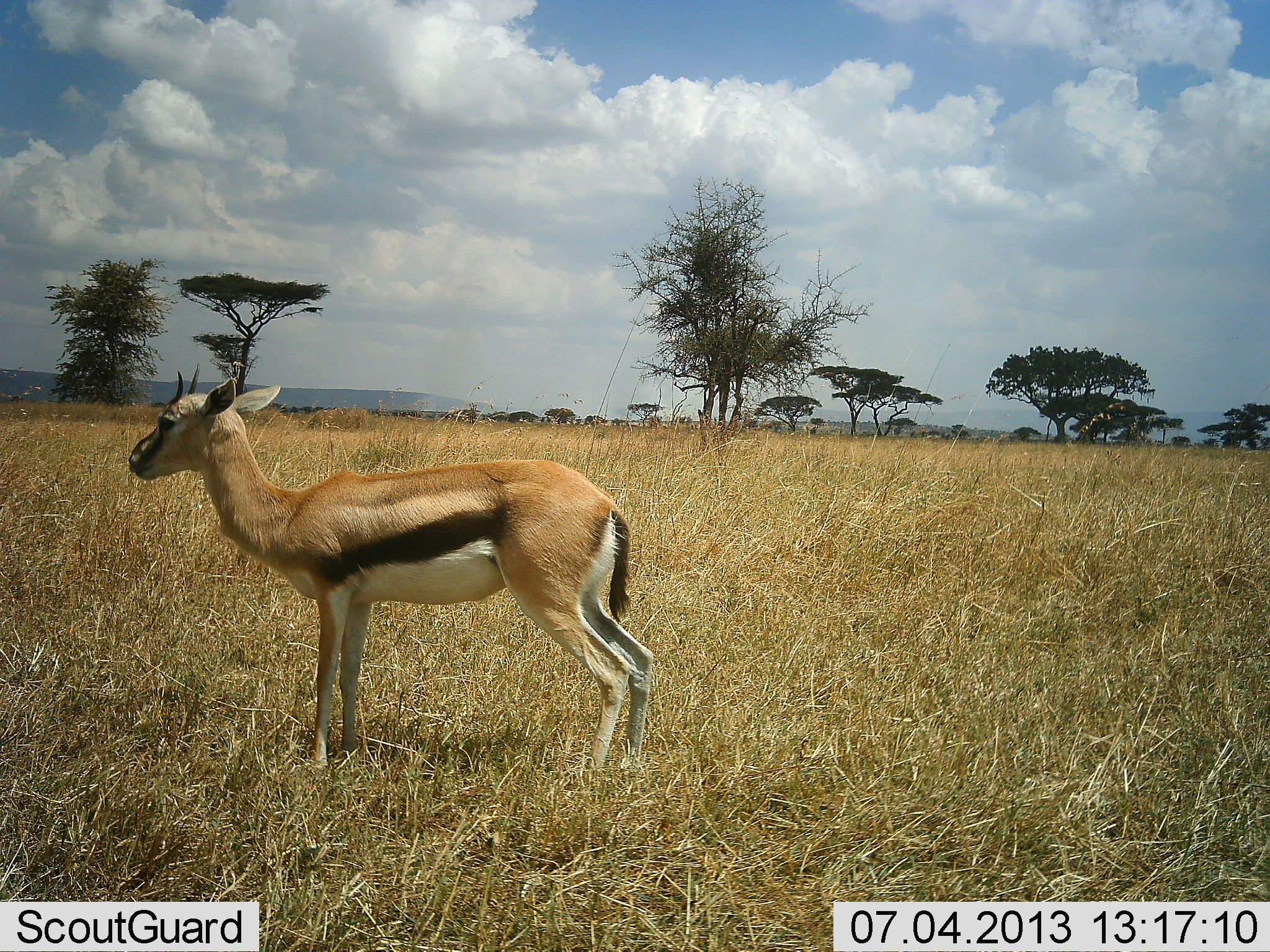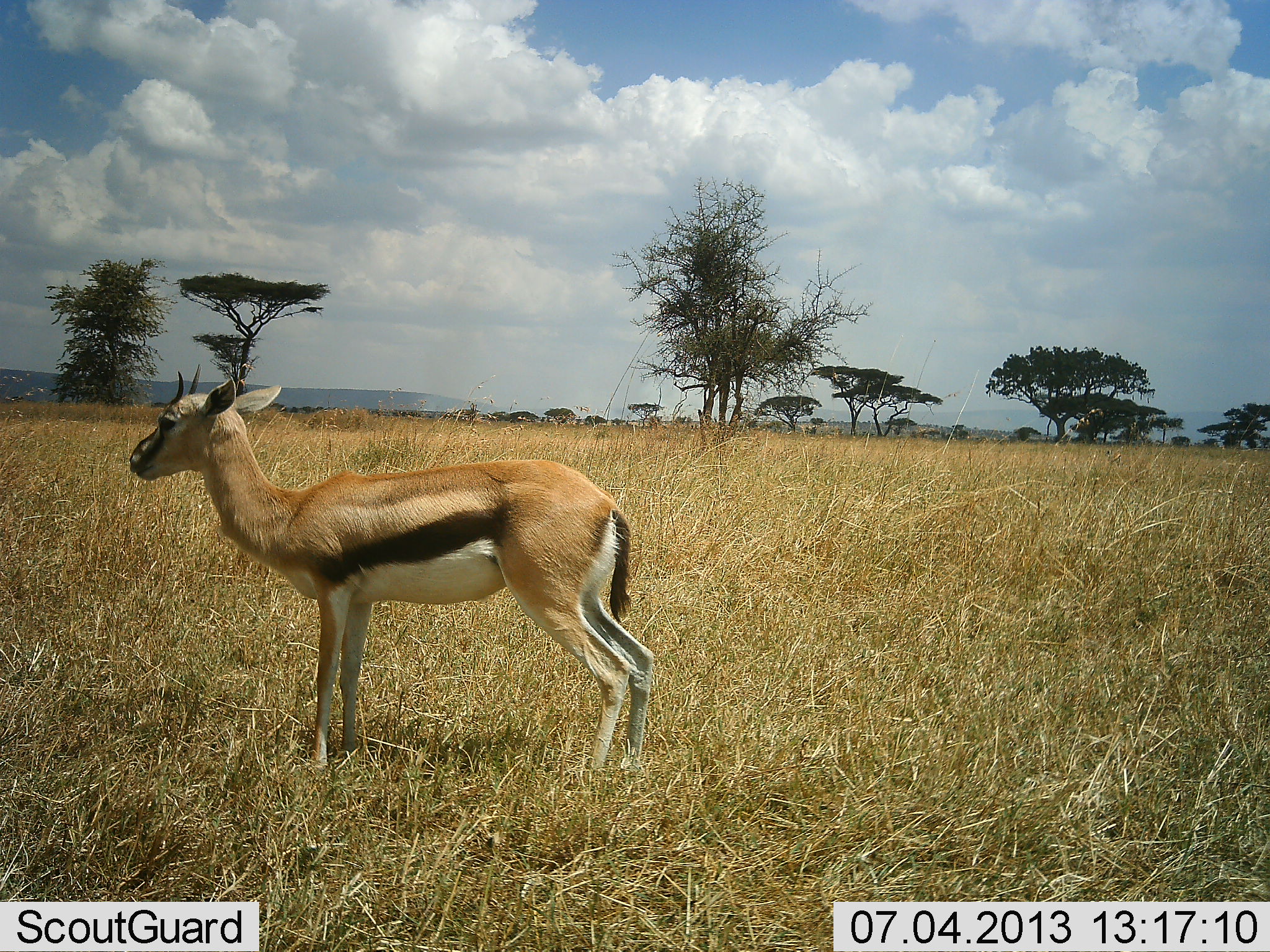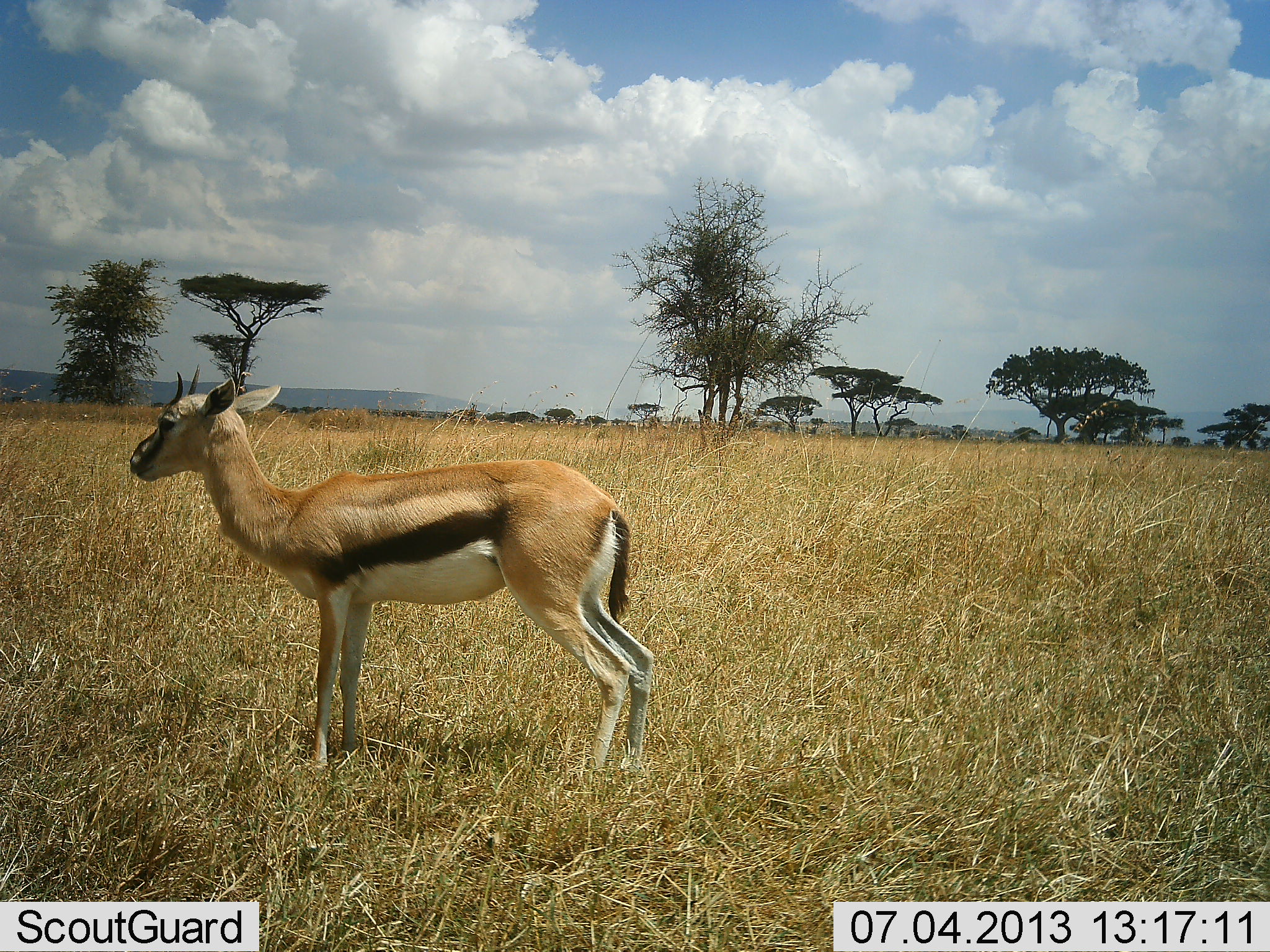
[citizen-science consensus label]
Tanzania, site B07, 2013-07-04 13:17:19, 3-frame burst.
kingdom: Animalia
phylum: Chordata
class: Mammalia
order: Artiodactyla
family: Bovidae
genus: Eudorcas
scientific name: Eudorcas thomsonii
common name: thomson's gazelle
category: gazellethomsons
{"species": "gazellethomsons (thomson's gazelle) (Eudorcas thomsonii)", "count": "1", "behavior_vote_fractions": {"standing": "100%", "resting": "0%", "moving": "0%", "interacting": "0%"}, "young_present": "0%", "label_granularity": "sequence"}